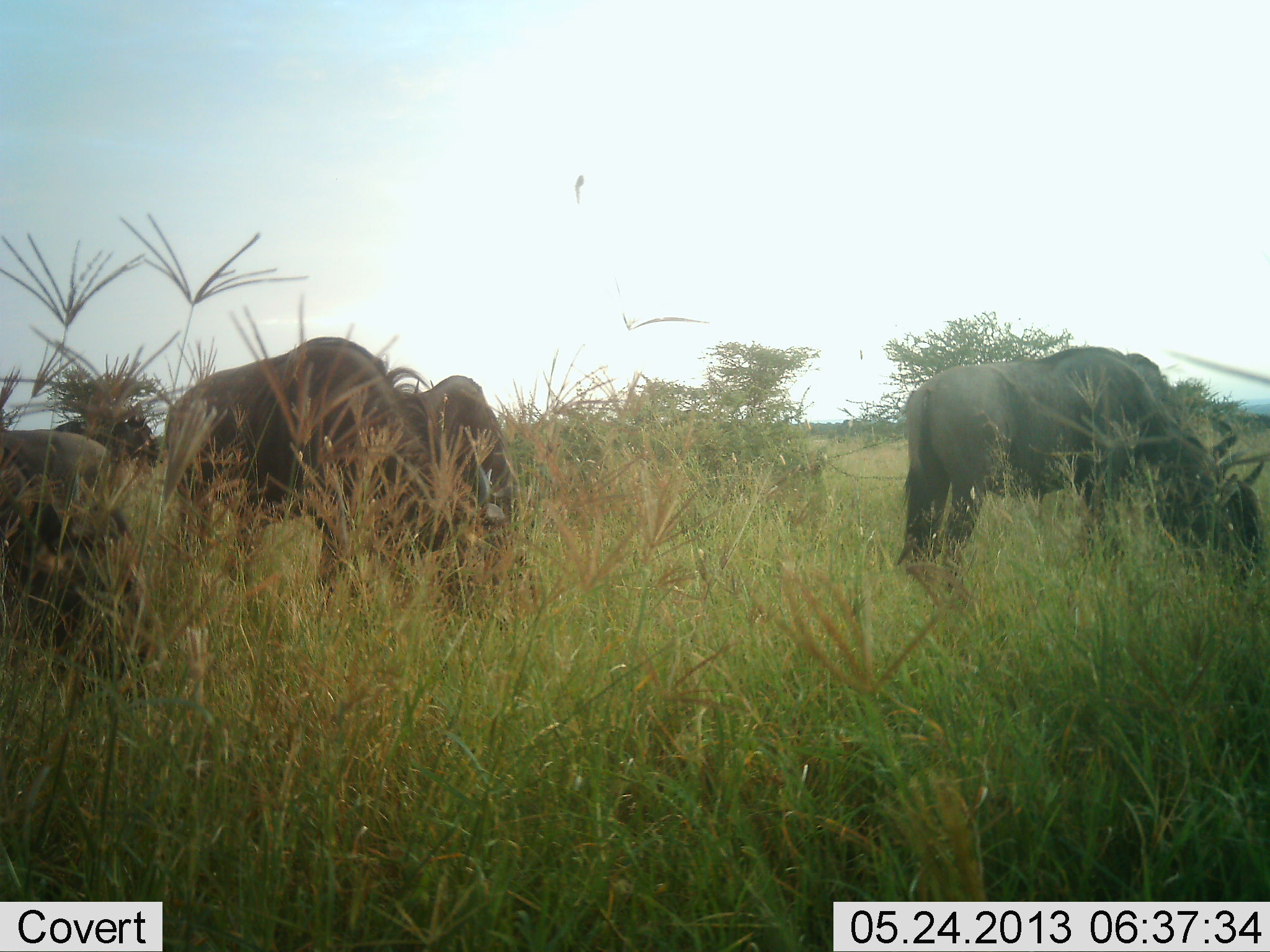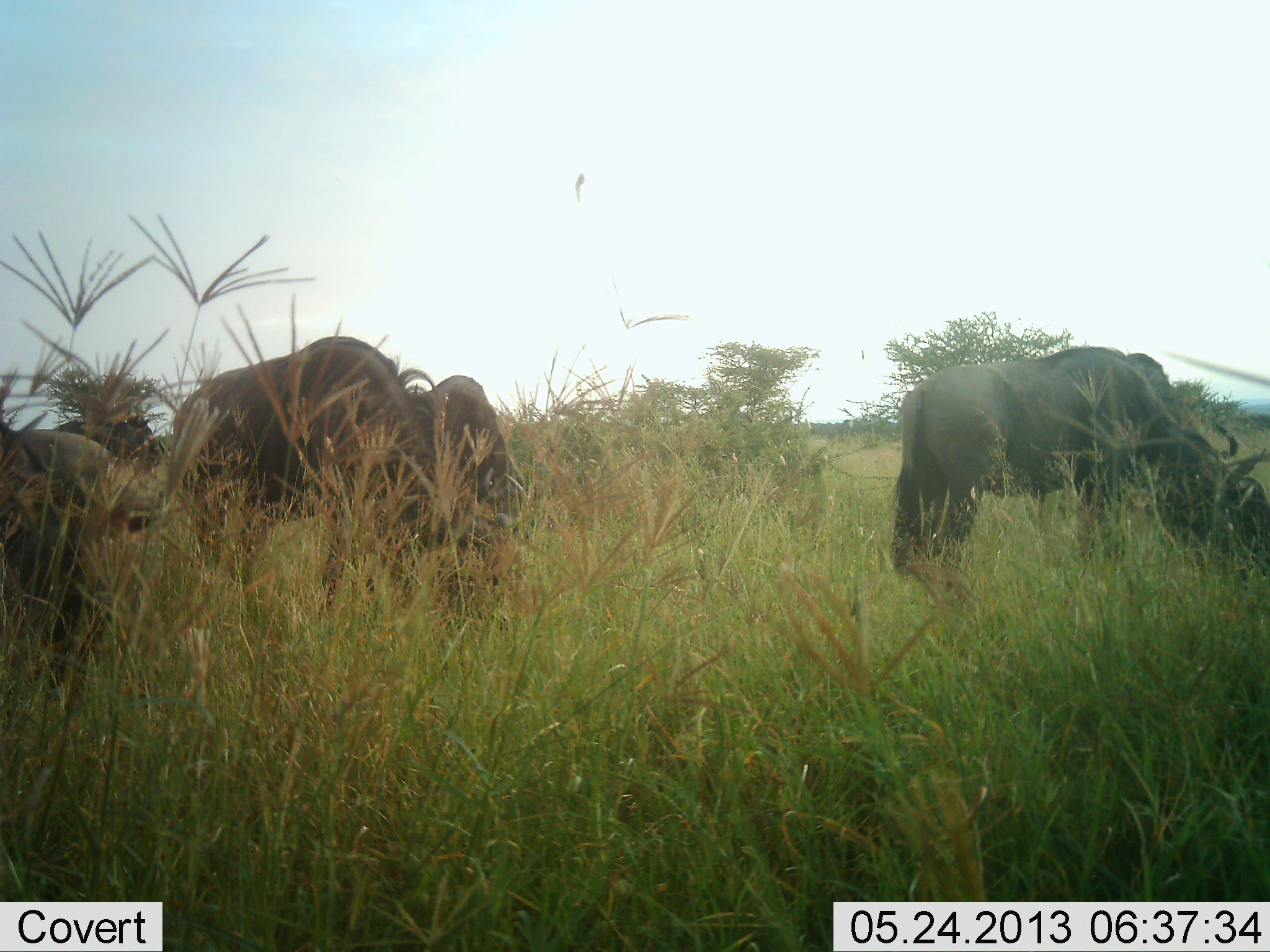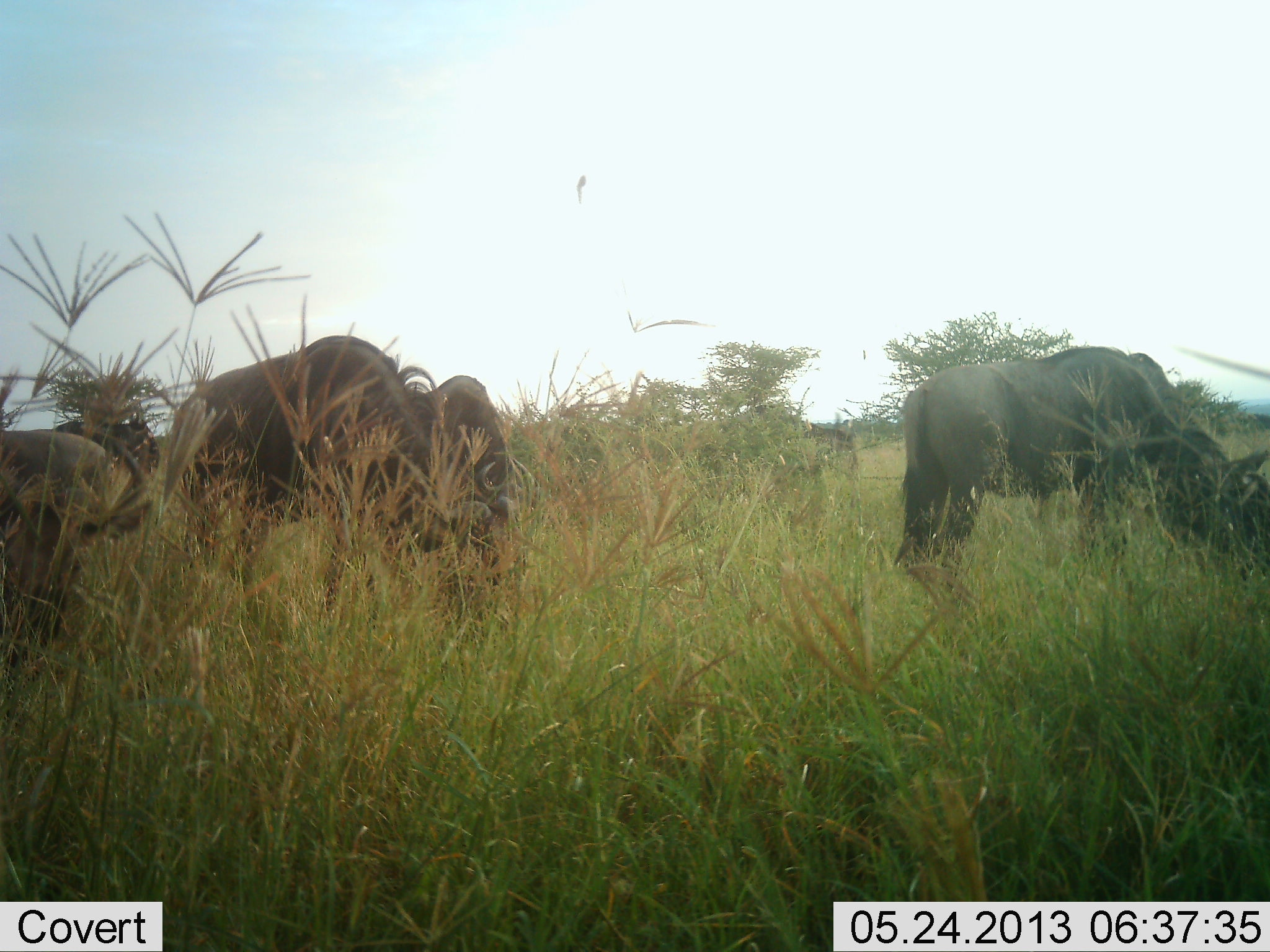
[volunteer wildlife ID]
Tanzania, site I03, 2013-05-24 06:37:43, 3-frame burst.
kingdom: Animalia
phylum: Chordata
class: Mammalia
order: Artiodactyla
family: Bovidae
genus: Connochaetes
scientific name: Connochaetes taurinus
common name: blue wildebeest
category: wildebeest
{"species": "wildebeest (blue wildebeest) (Connochaetes taurinus)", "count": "5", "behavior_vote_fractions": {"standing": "30%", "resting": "0%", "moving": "10%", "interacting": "0%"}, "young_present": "0%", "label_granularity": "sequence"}